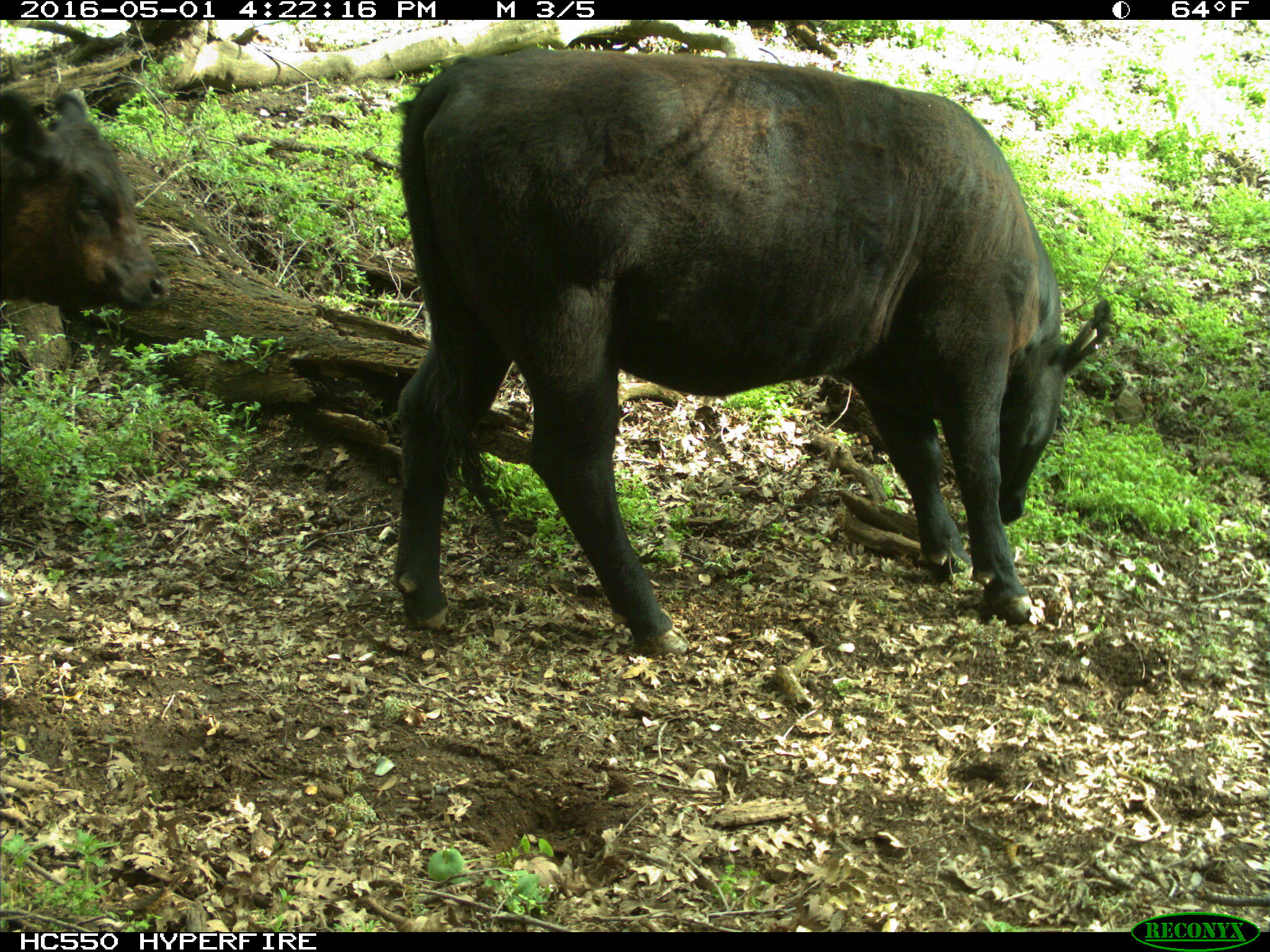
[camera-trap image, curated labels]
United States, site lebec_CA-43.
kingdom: Animalia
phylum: Chordata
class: Mammalia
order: Artiodactyla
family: Bovidae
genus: Bos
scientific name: Bos taurus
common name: domestic cow